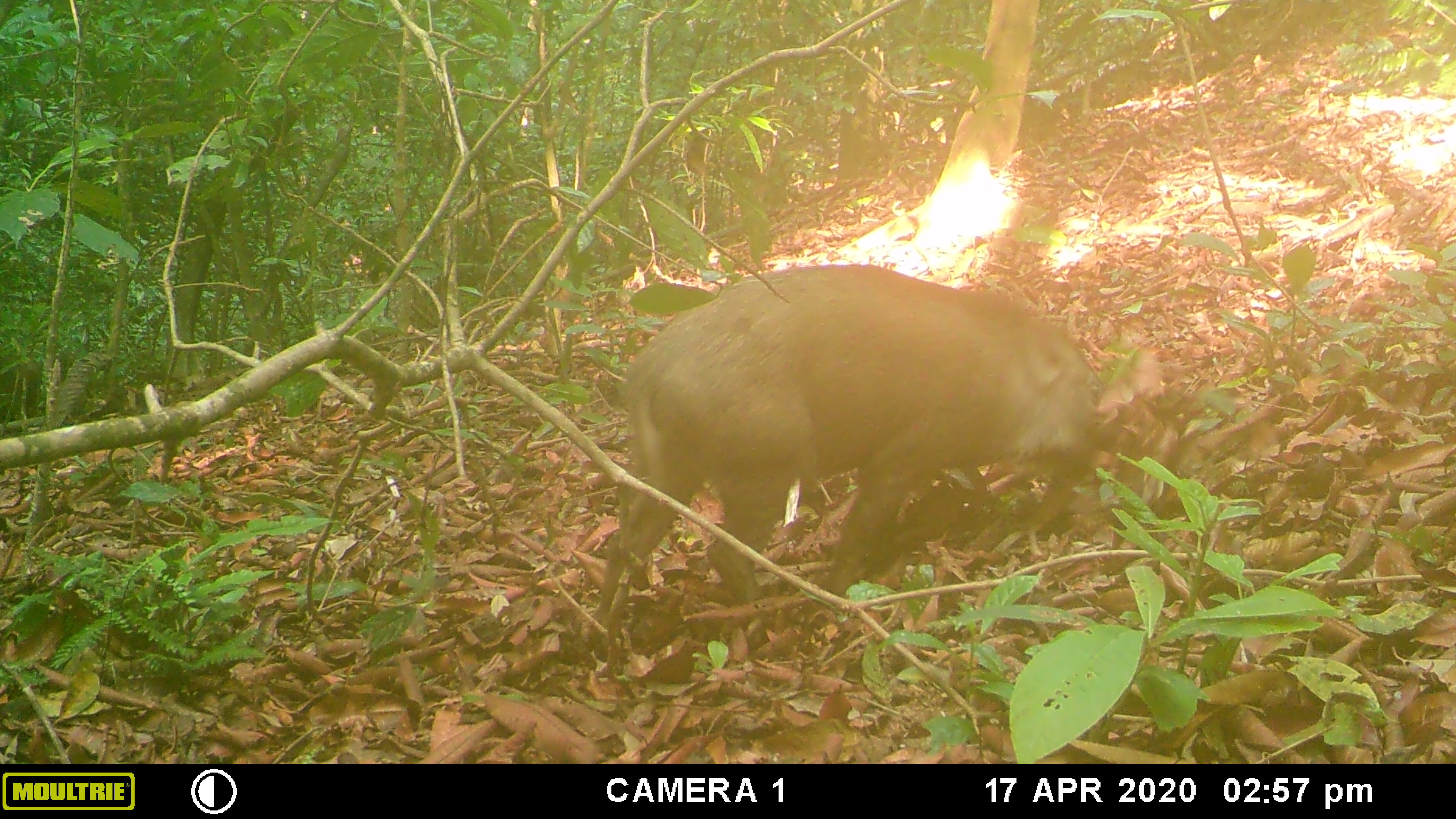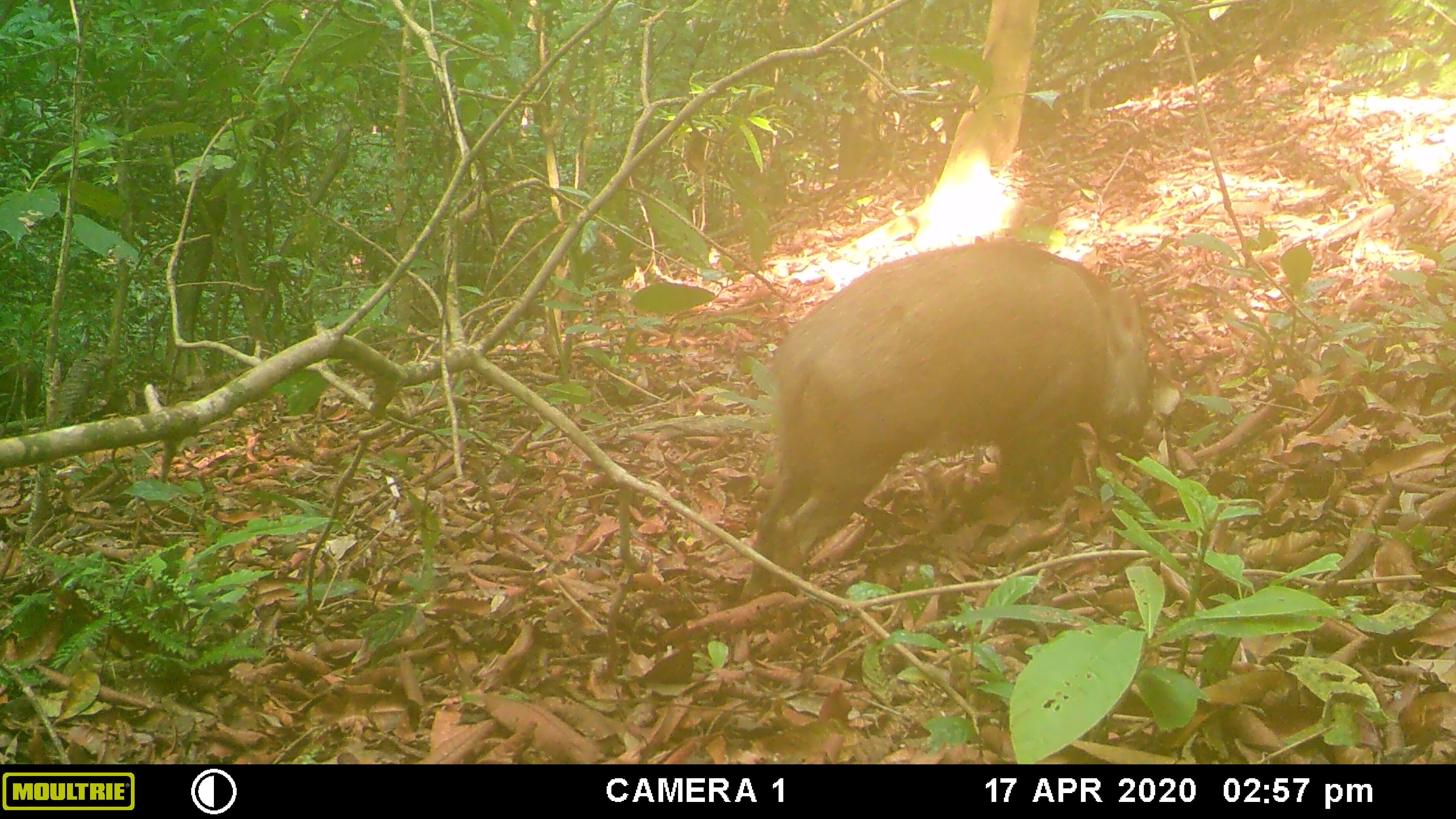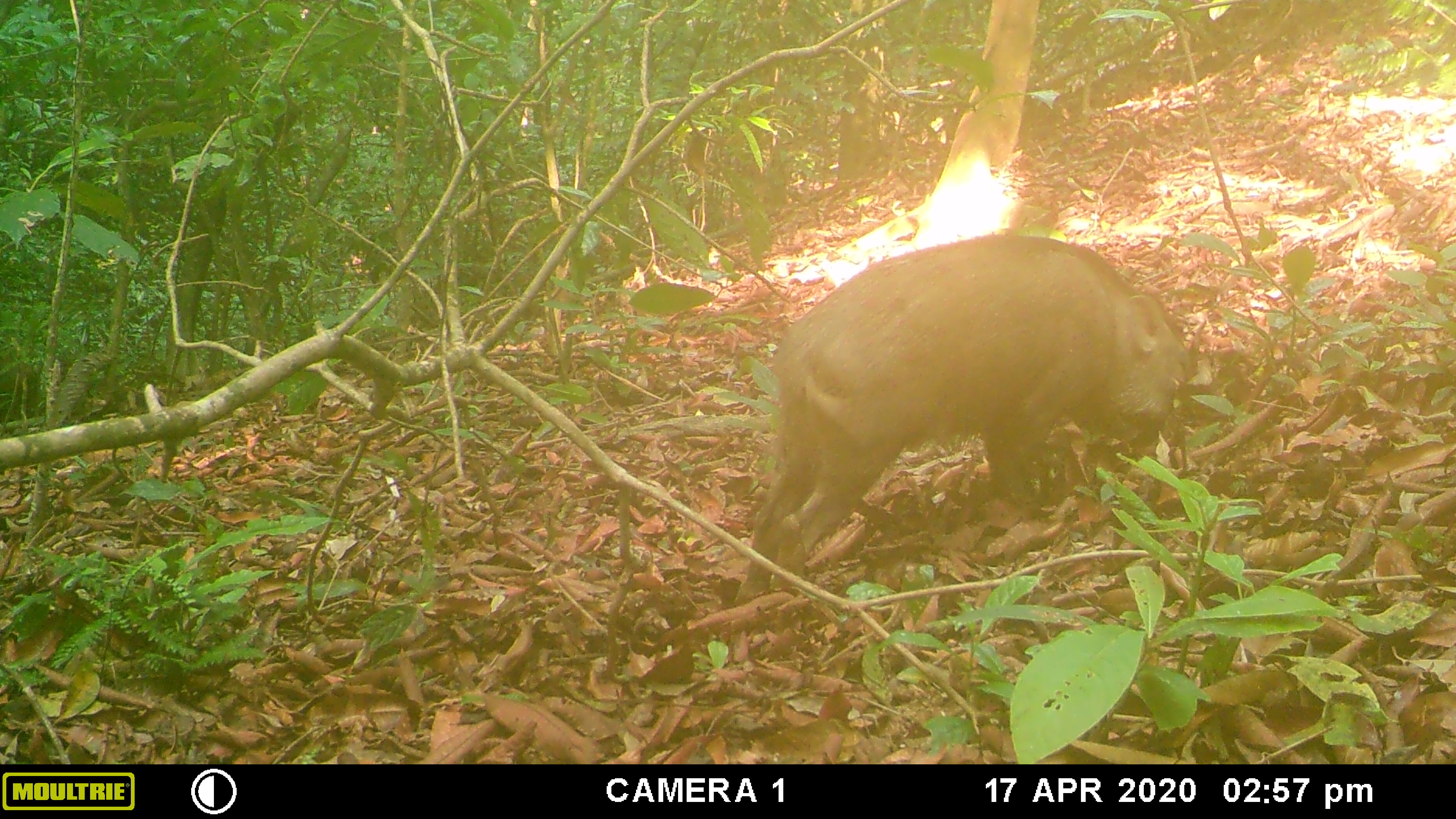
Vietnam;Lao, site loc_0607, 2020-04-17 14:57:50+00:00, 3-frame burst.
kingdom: Animalia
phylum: Chordata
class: Mammalia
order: Artiodactyla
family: Suidae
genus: Sus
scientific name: Sus scrofa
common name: eurasian wild pig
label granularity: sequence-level